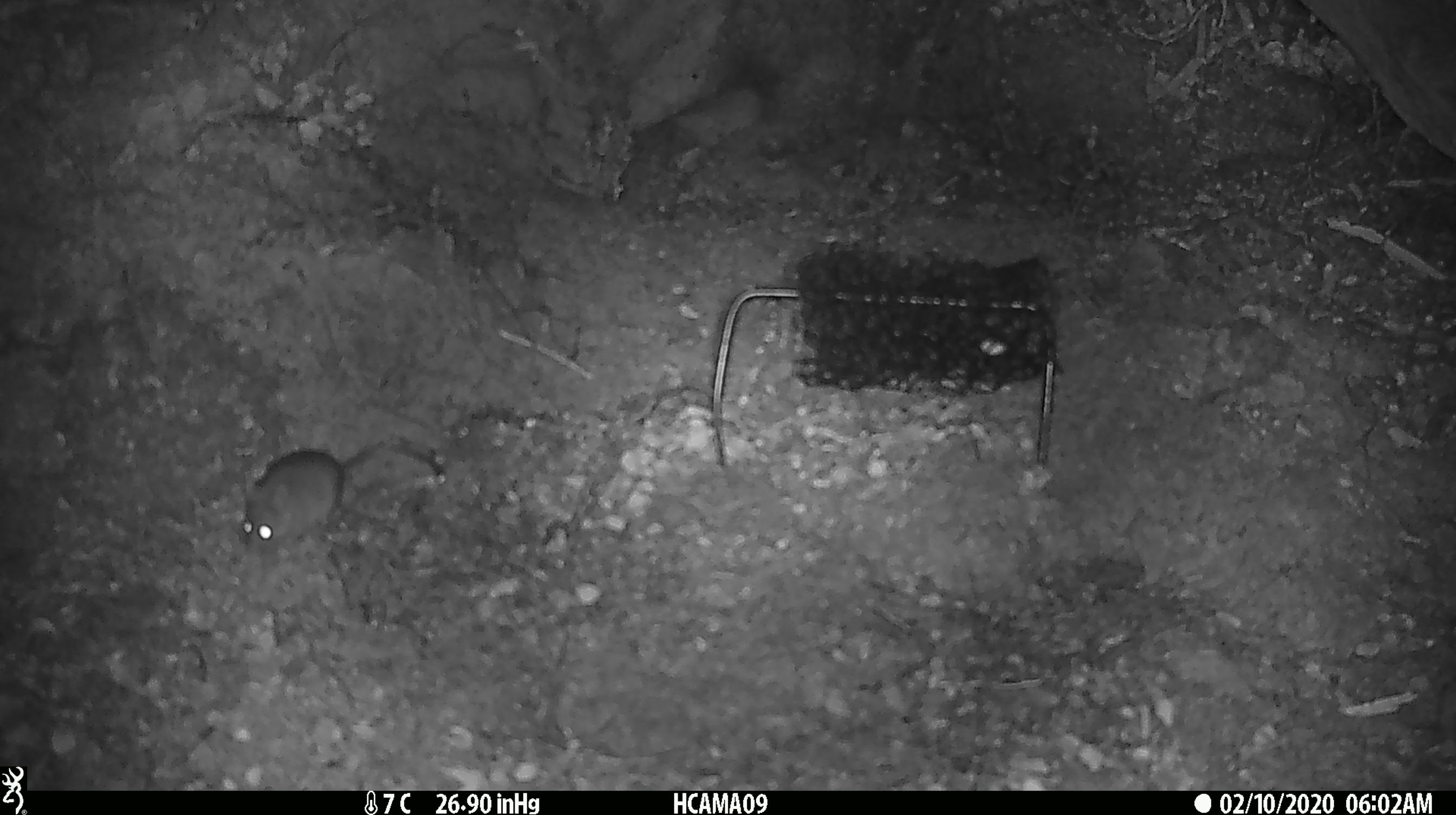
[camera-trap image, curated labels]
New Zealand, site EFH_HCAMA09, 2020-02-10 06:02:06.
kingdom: Animalia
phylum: Chordata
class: Mammalia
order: Rodentia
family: Muridae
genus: Mus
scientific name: Mus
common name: mouse